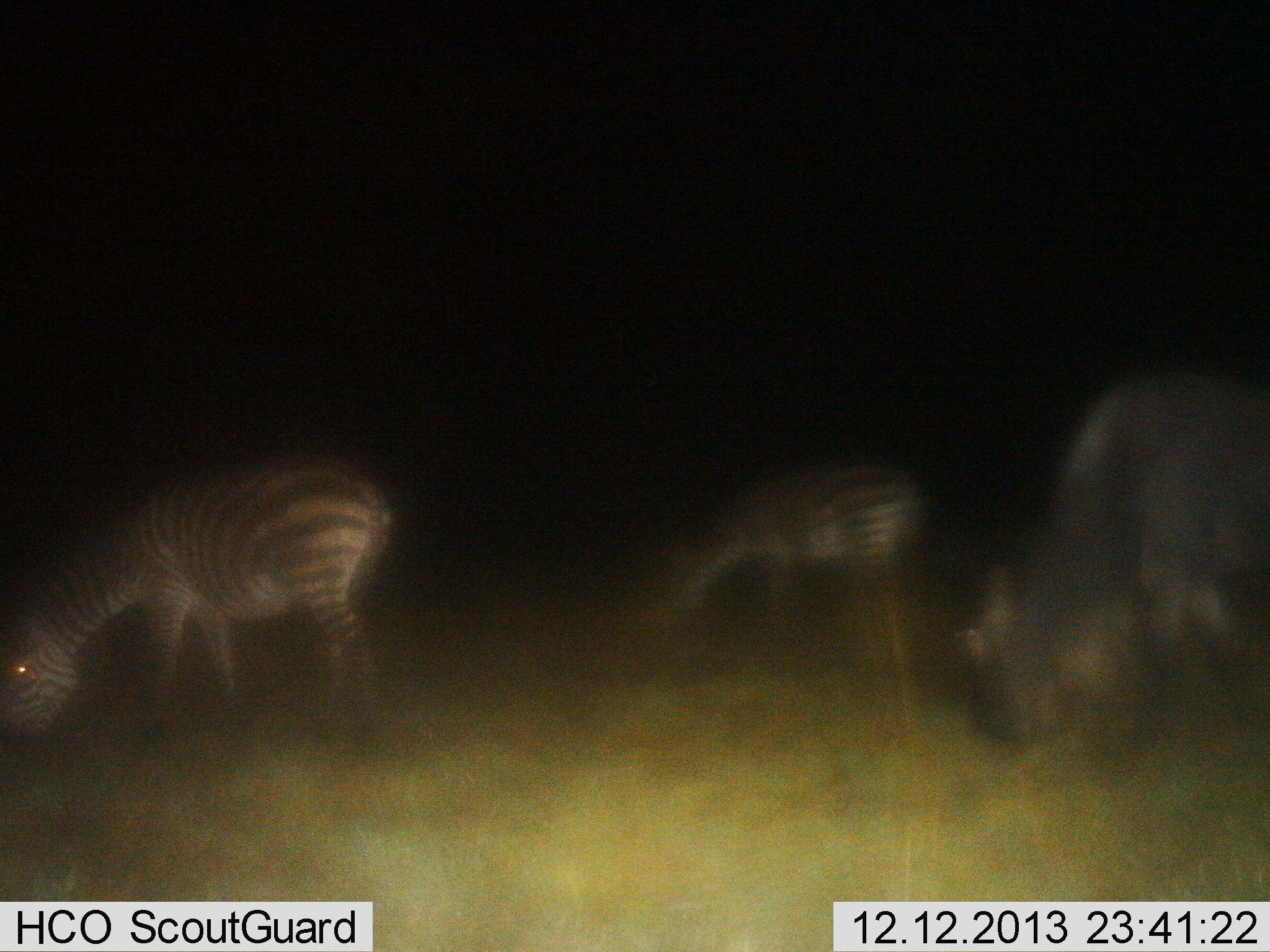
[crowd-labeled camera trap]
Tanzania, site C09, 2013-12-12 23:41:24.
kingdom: Animalia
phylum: Chordata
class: Mammalia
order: Artiodactyla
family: Bovidae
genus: Connochaetes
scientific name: Connochaetes taurinus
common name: blue wildebeest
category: wildebeest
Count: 1.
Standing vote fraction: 10%.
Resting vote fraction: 0%.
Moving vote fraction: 0%.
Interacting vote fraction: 0%.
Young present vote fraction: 0%.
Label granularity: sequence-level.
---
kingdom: Animalia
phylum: Chordata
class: Mammalia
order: Perissodactyla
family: Equidae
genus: Equus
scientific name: Equus quagga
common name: plains zebra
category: zebra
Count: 2.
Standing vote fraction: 24%.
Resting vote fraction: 0%.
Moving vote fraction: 0%.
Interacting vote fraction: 0%.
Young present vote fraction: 0%.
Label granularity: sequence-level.